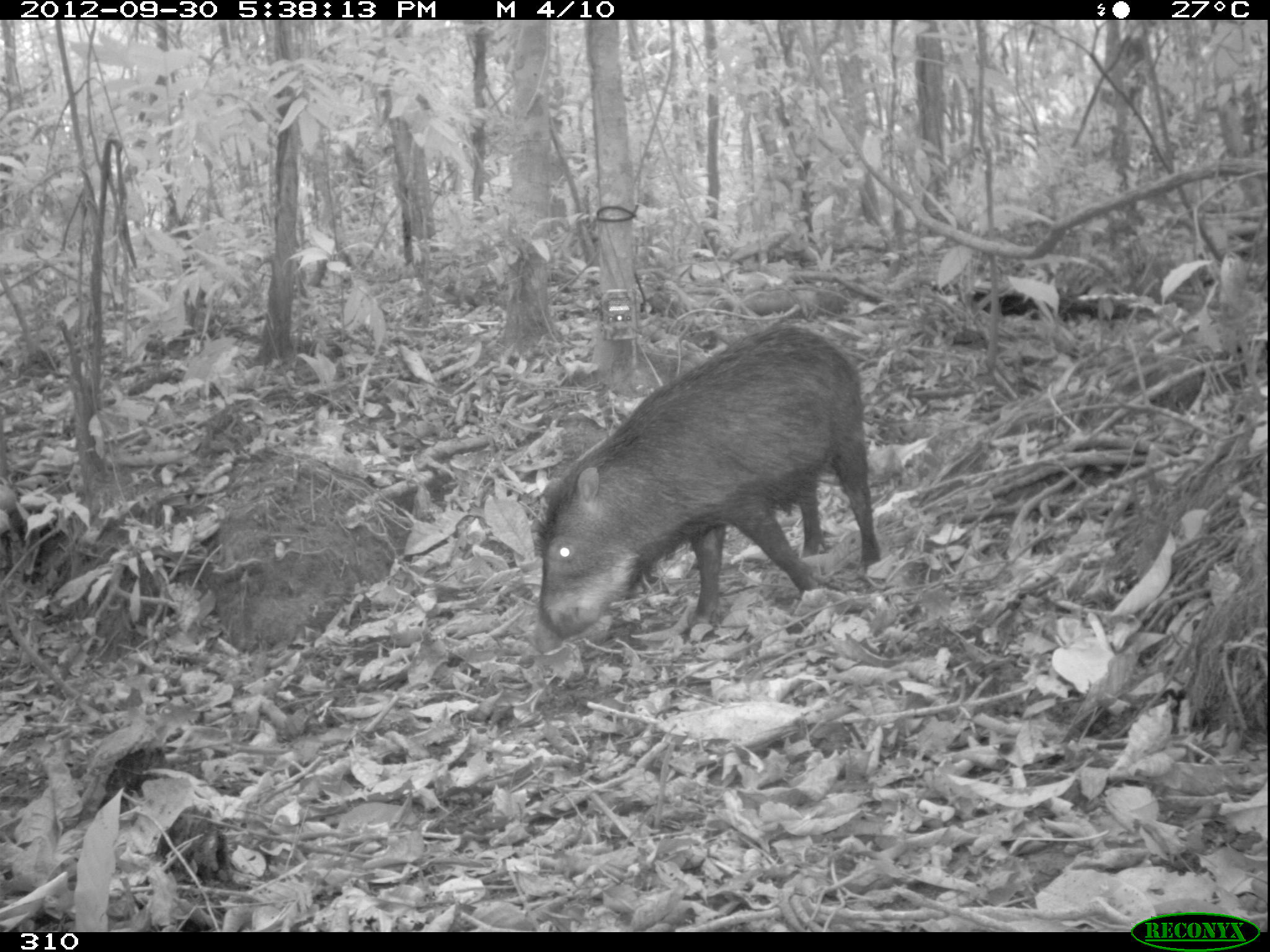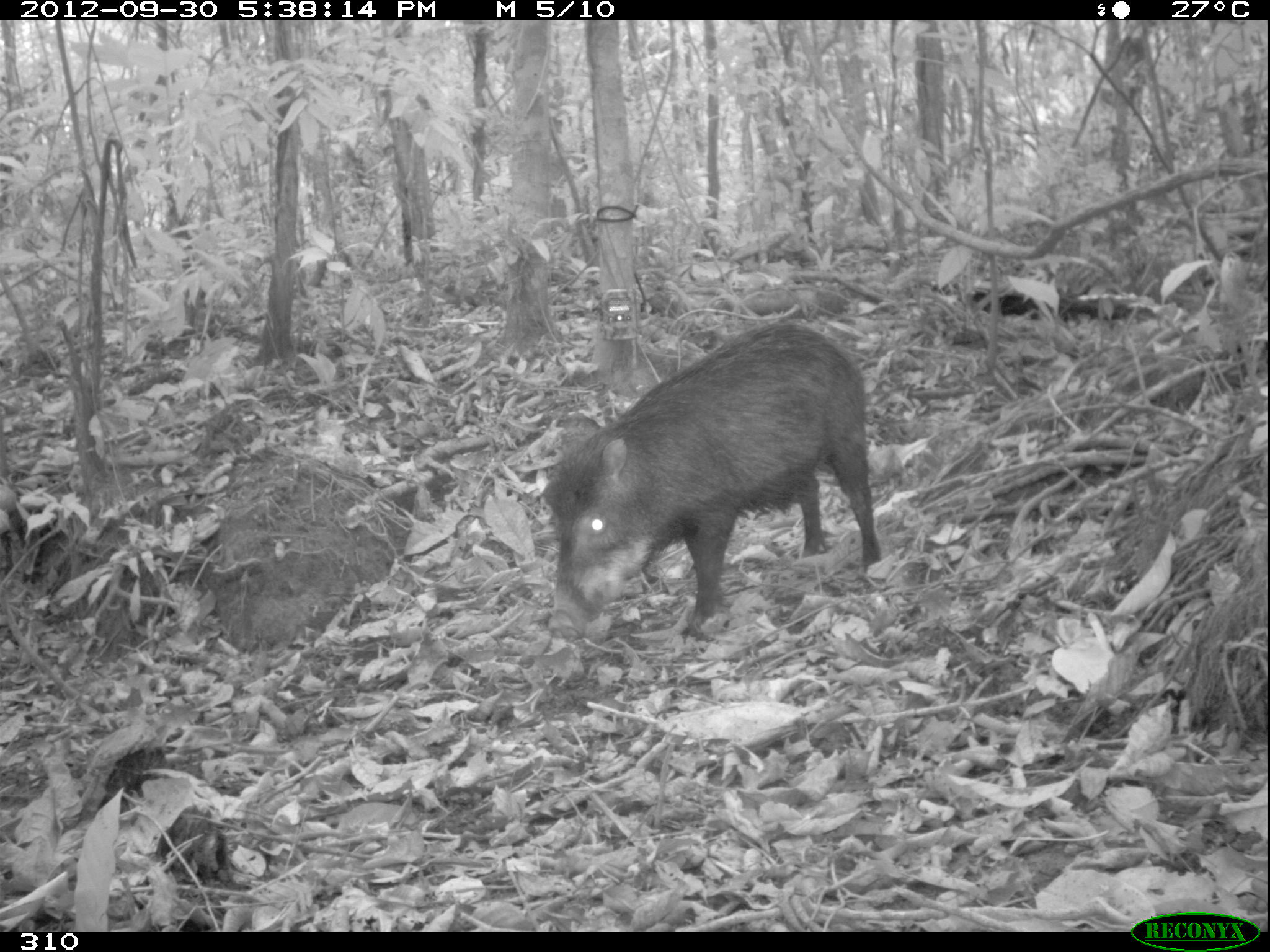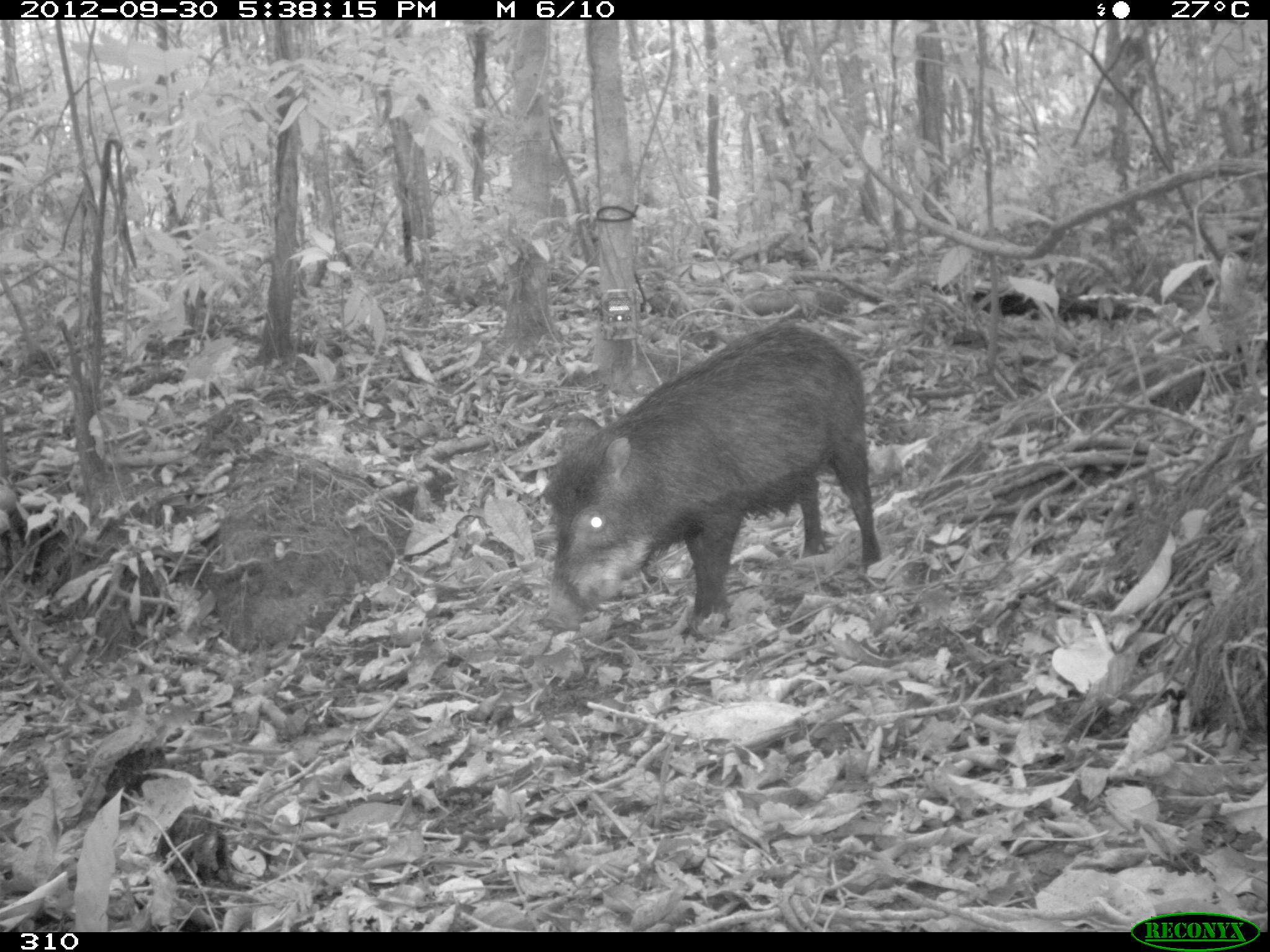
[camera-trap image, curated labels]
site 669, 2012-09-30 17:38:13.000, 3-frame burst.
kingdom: Animalia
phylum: Chordata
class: Mammalia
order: Artiodactyla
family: Tayassuidae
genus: Tayassu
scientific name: Tayassu pecari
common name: white-lipped peccary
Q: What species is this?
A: Tayassu pecari (white-lipped peccary).